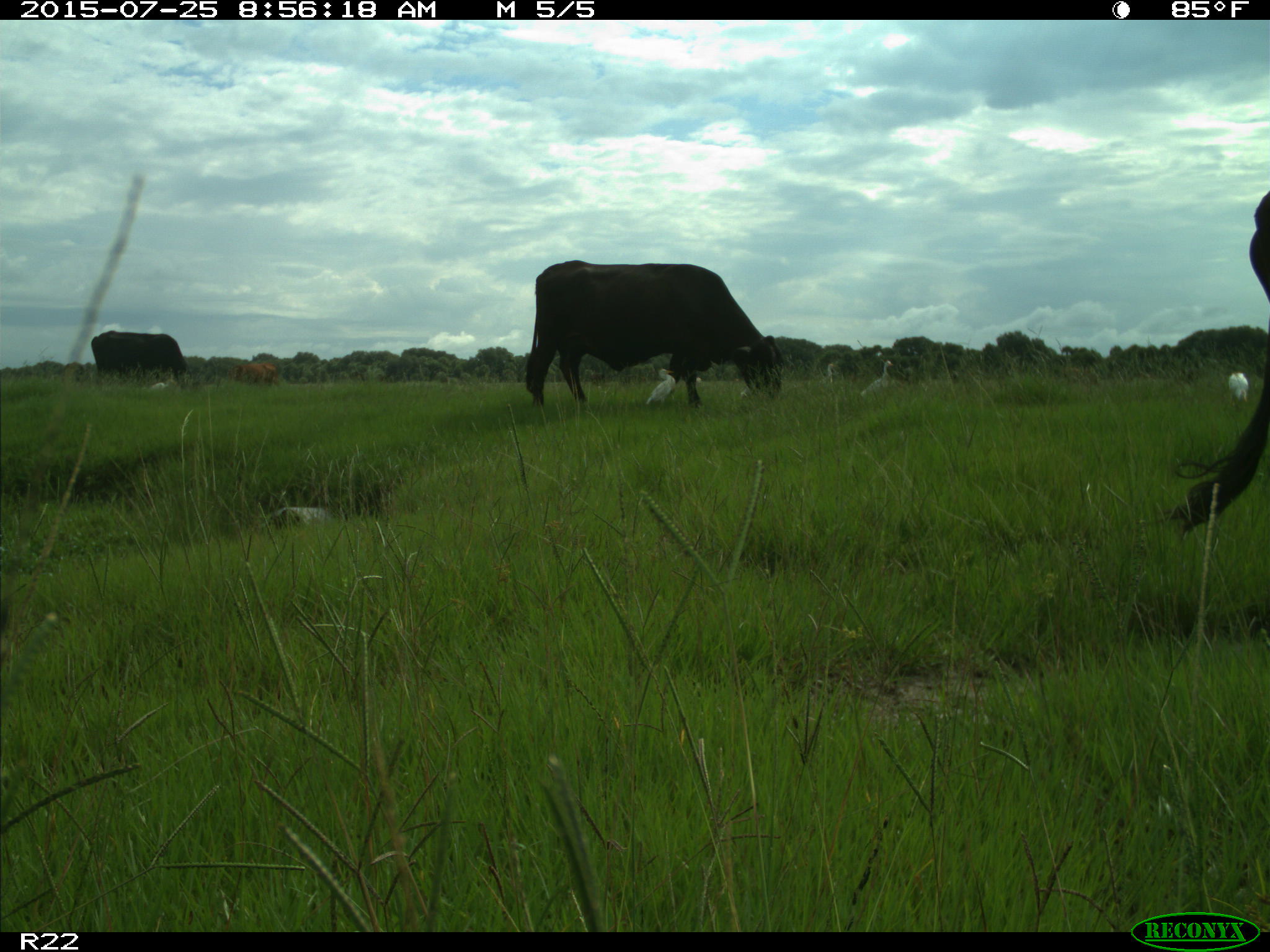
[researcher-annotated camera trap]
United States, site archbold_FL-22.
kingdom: Animalia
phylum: Chordata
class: Mammalia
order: Artiodactyla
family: Bovidae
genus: Bos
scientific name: Bos taurus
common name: domestic cow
Bos taurus (domestic cow).